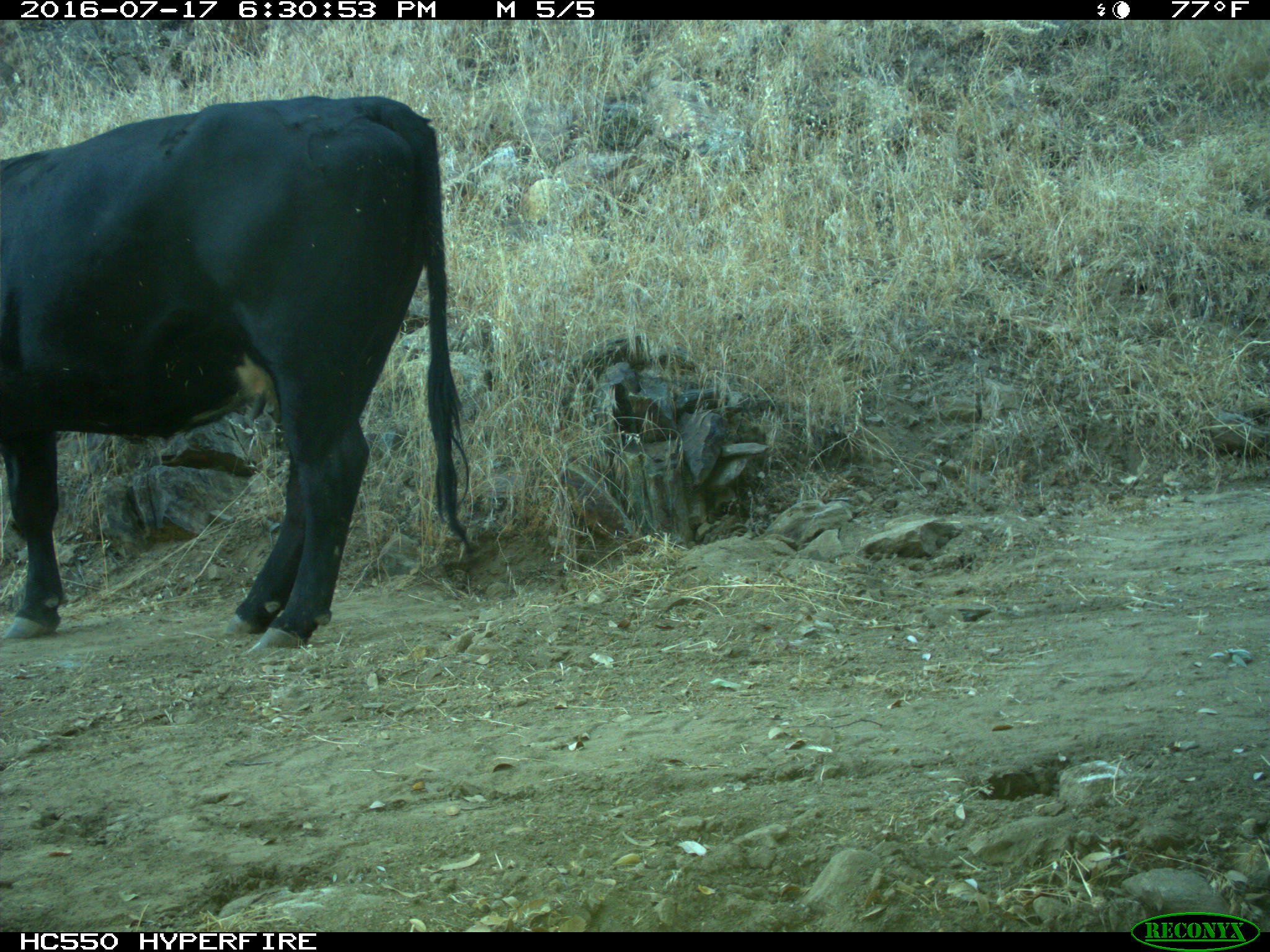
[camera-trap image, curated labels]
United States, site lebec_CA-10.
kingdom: Animalia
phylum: Chordata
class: Mammalia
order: Artiodactyla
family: Bovidae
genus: Bos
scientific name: Bos taurus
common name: domestic cow